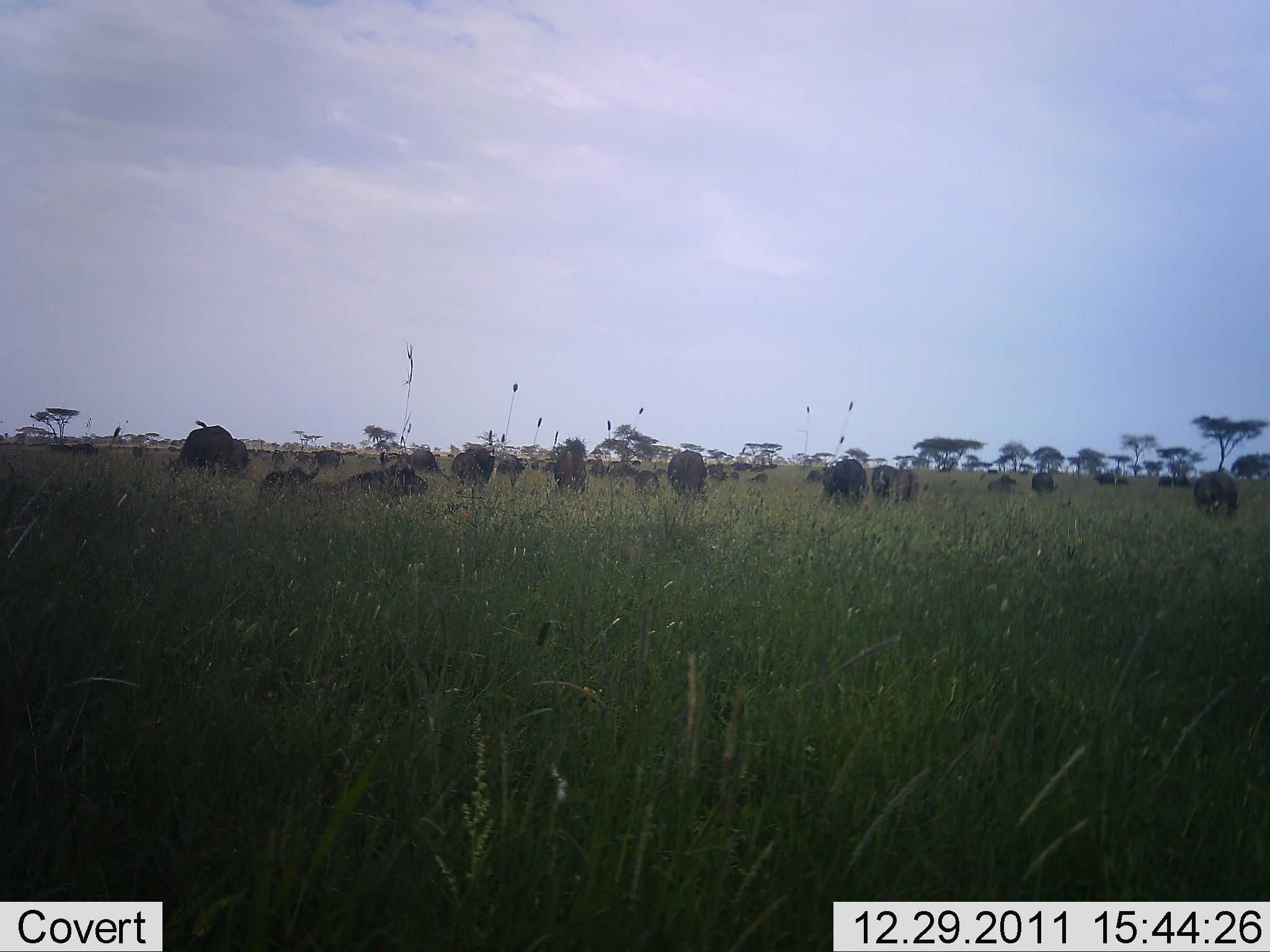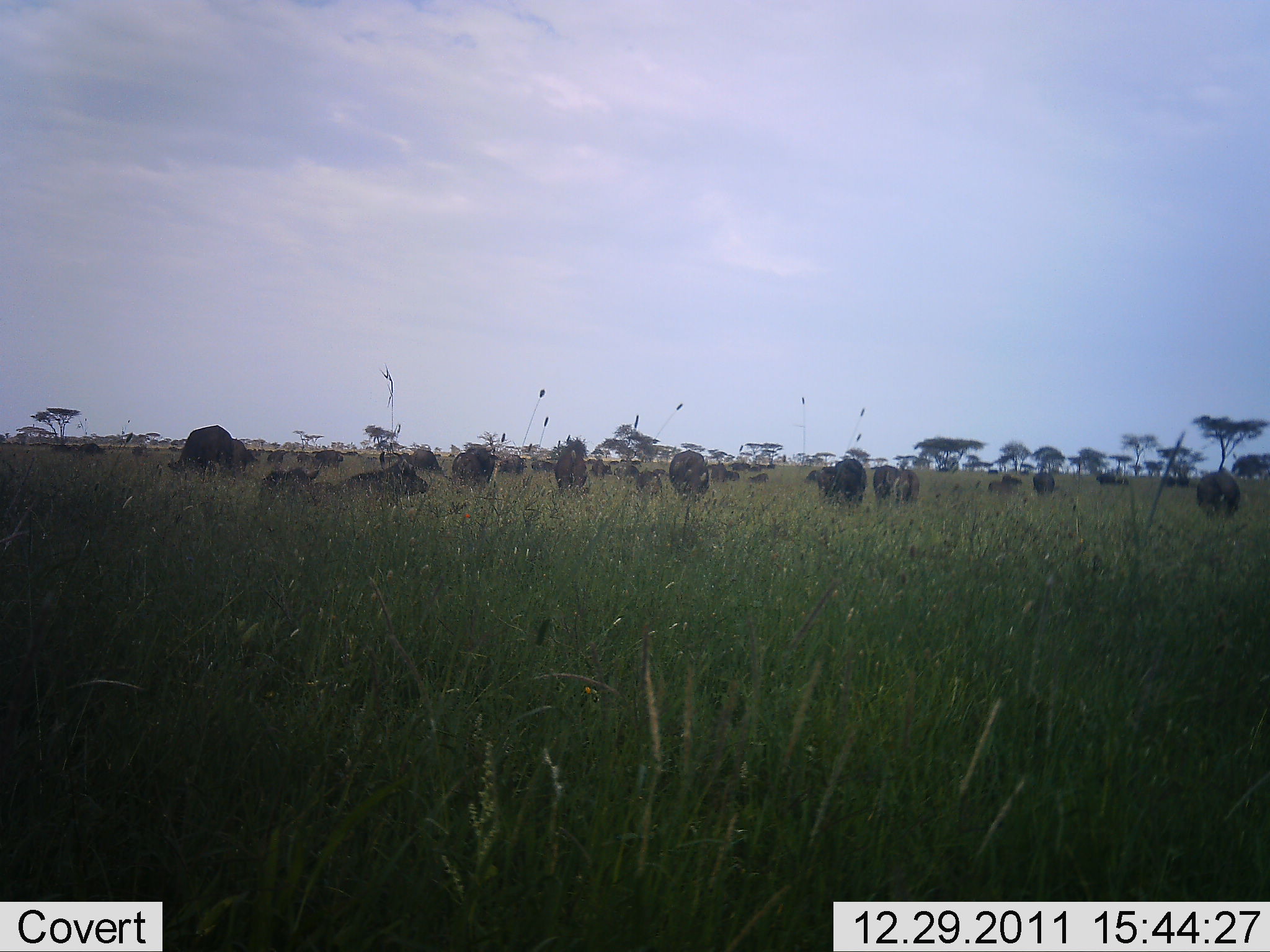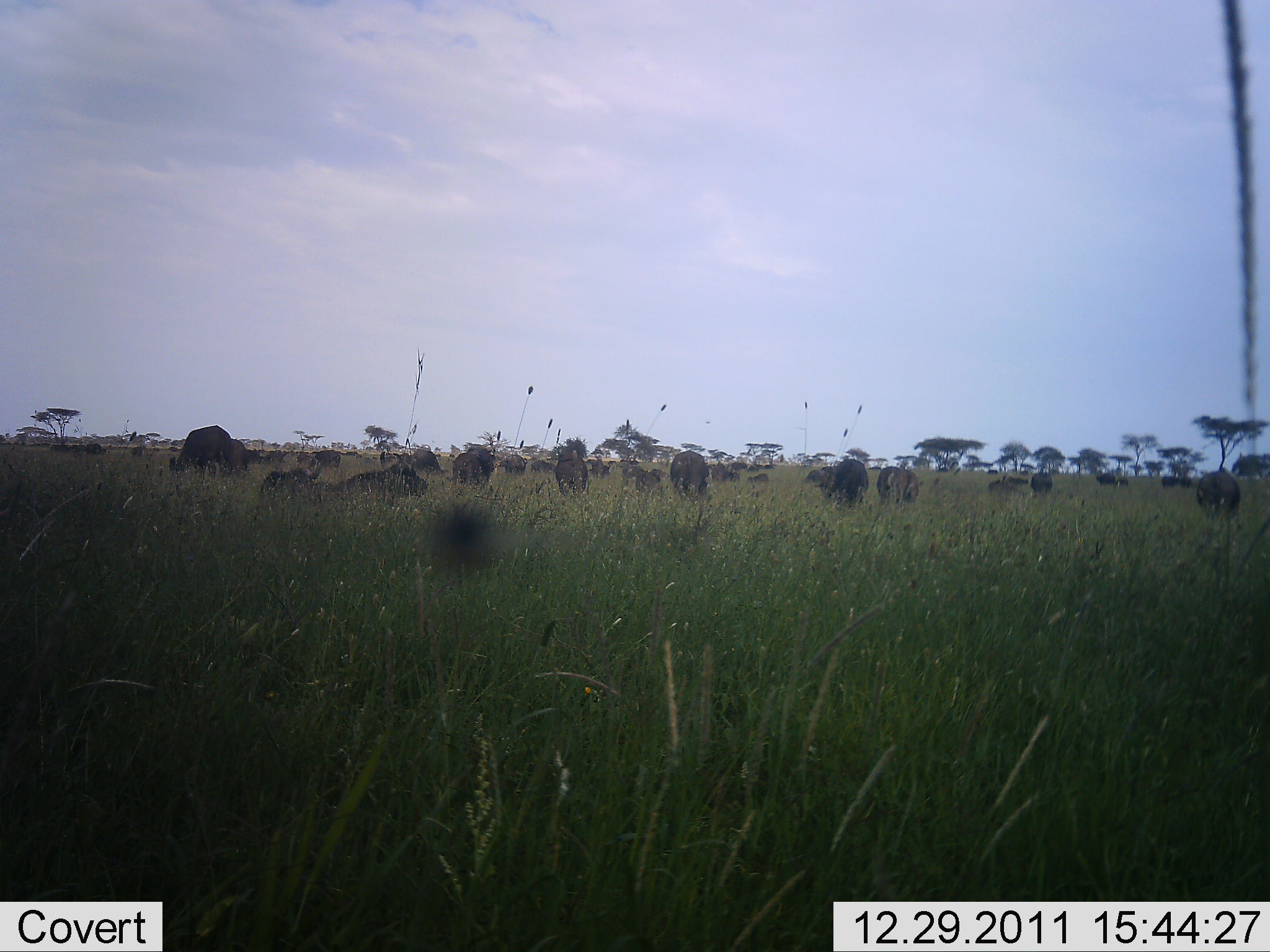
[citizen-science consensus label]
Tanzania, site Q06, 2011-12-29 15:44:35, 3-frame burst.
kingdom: Animalia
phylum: Chordata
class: Mammalia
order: Artiodactyla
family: Bovidae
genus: Syncerus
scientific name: Syncerus caffer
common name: cape buffalo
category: buffalo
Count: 11-50.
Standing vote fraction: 50%.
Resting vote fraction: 79%.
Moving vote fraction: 14%.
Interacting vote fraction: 0%.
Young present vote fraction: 7%.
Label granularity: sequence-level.